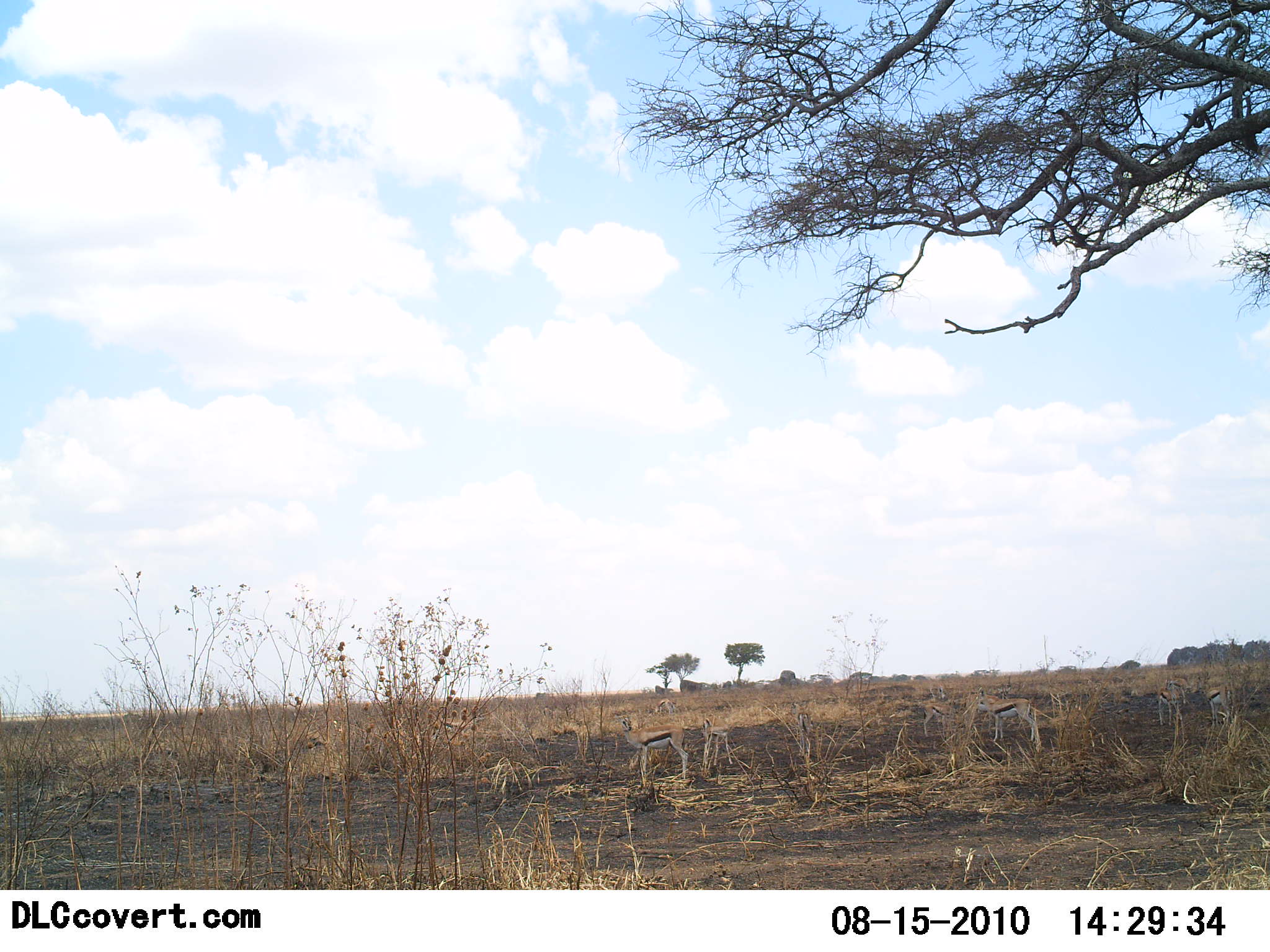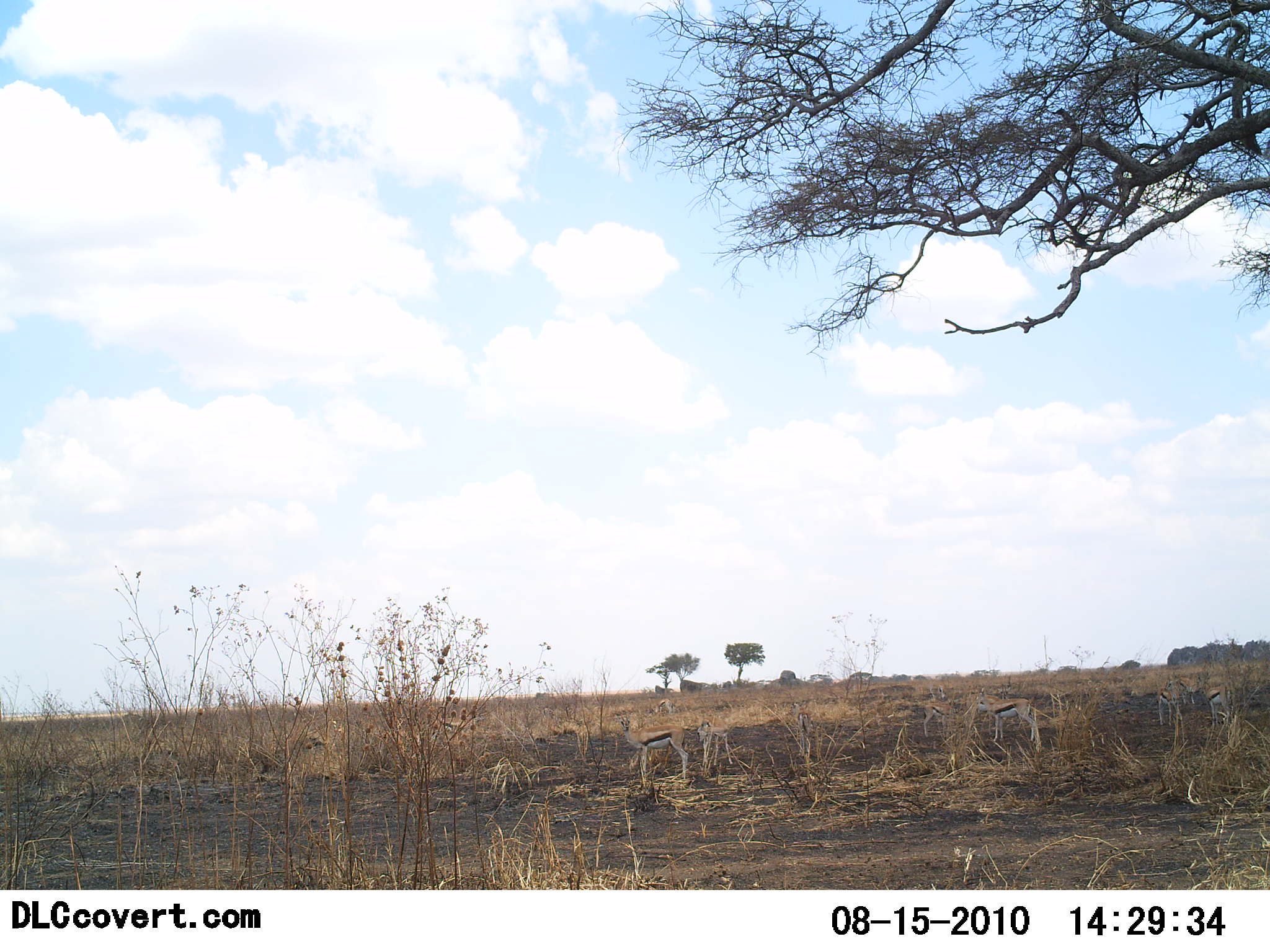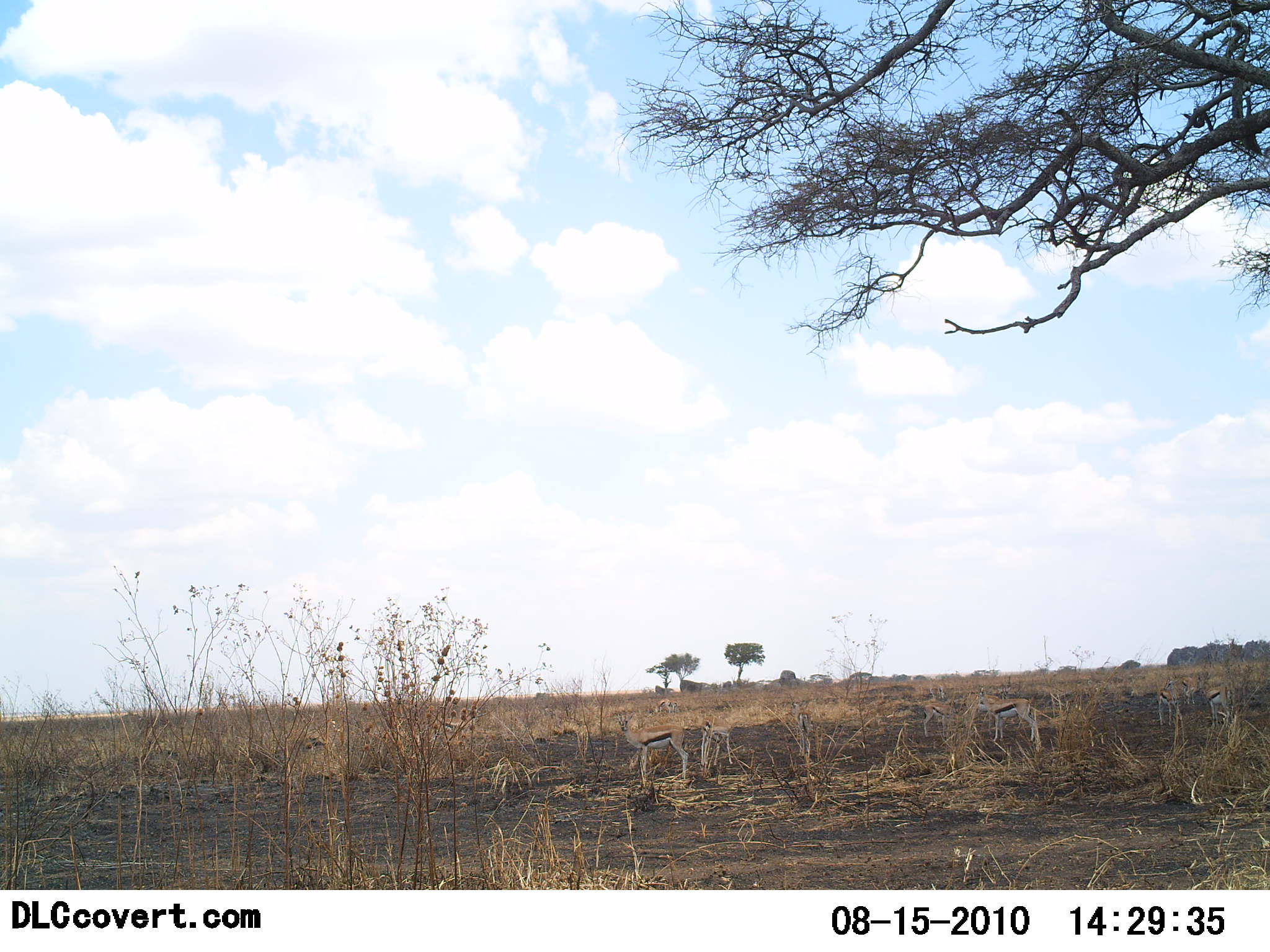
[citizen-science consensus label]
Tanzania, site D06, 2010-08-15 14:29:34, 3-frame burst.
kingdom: Animalia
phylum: Chordata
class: Mammalia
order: Artiodactyla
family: Bovidae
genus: Eudorcas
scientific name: Eudorcas thomsonii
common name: thomson's gazelle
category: gazellethomsons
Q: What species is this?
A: Gazellethomsons (thomson's gazelle) (Eudorcas thomsonii).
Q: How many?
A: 6.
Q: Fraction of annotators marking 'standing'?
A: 100%.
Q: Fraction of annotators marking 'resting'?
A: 0%.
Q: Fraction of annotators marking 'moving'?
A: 0%.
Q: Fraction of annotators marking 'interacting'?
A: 8%.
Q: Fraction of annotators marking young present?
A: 23%.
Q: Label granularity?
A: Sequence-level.